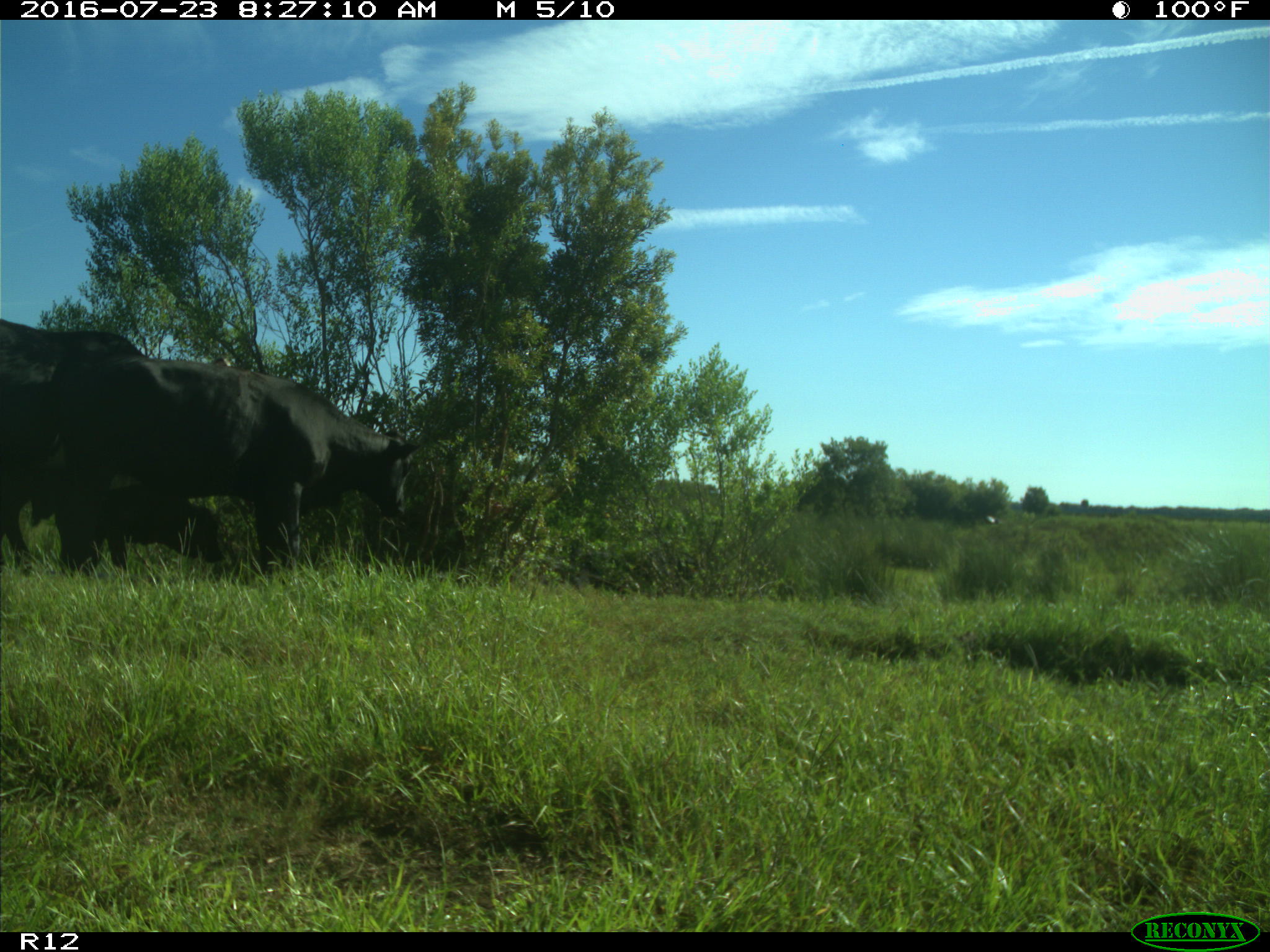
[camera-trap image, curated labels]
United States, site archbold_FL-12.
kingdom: Animalia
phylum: Chordata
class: Mammalia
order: Artiodactyla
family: Bovidae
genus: Bos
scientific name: Bos taurus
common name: domestic cow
Bos taurus (domestic cow).